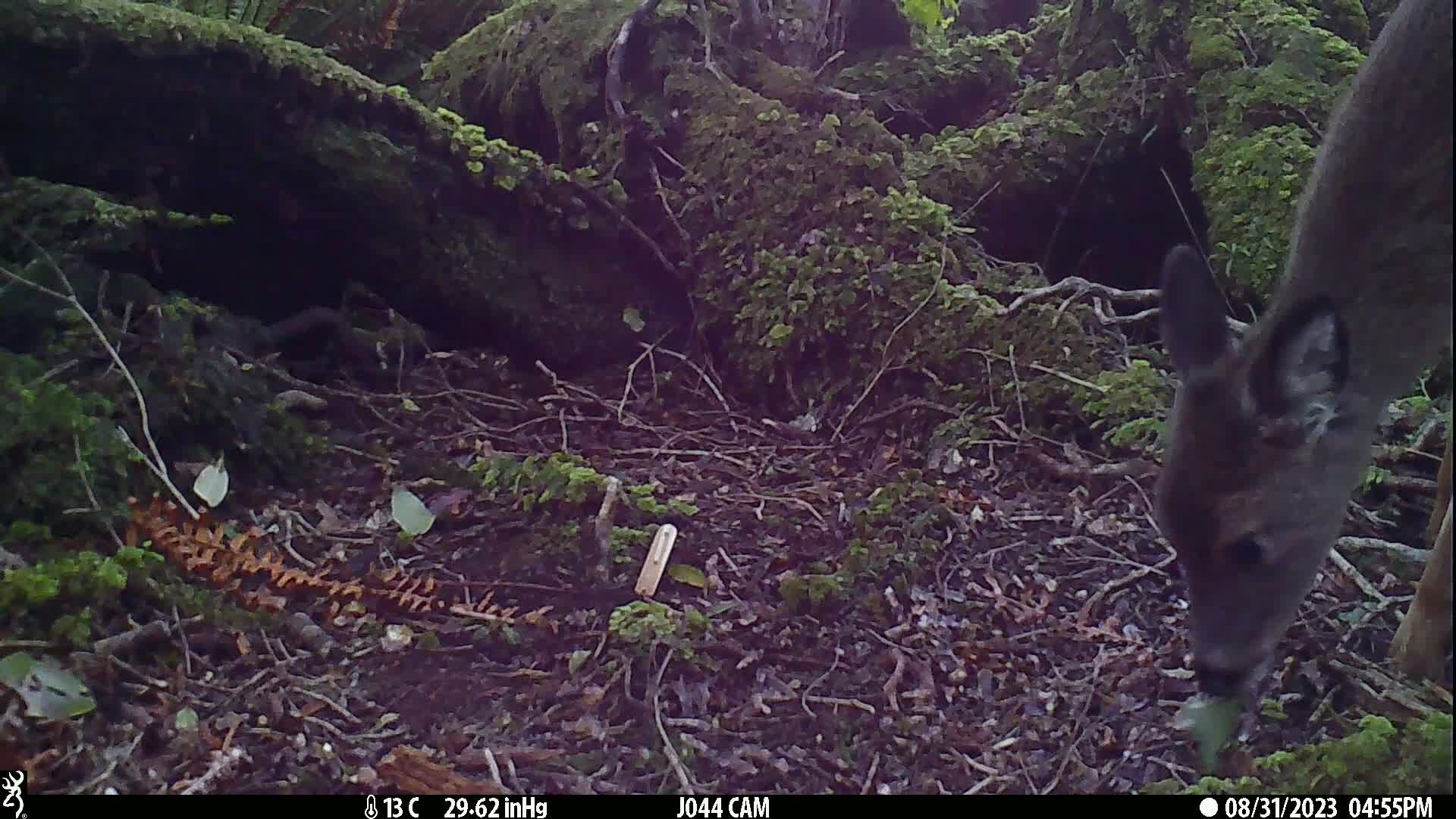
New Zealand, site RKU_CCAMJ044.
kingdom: Animalia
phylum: Chordata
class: Mammalia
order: Artiodactyla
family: Cervidae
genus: Odocoileus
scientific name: Odocoileus virginianus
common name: white-tailed deer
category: white tailed deer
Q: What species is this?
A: White tailed deer (white-tailed deer) (Odocoileus virginianus).